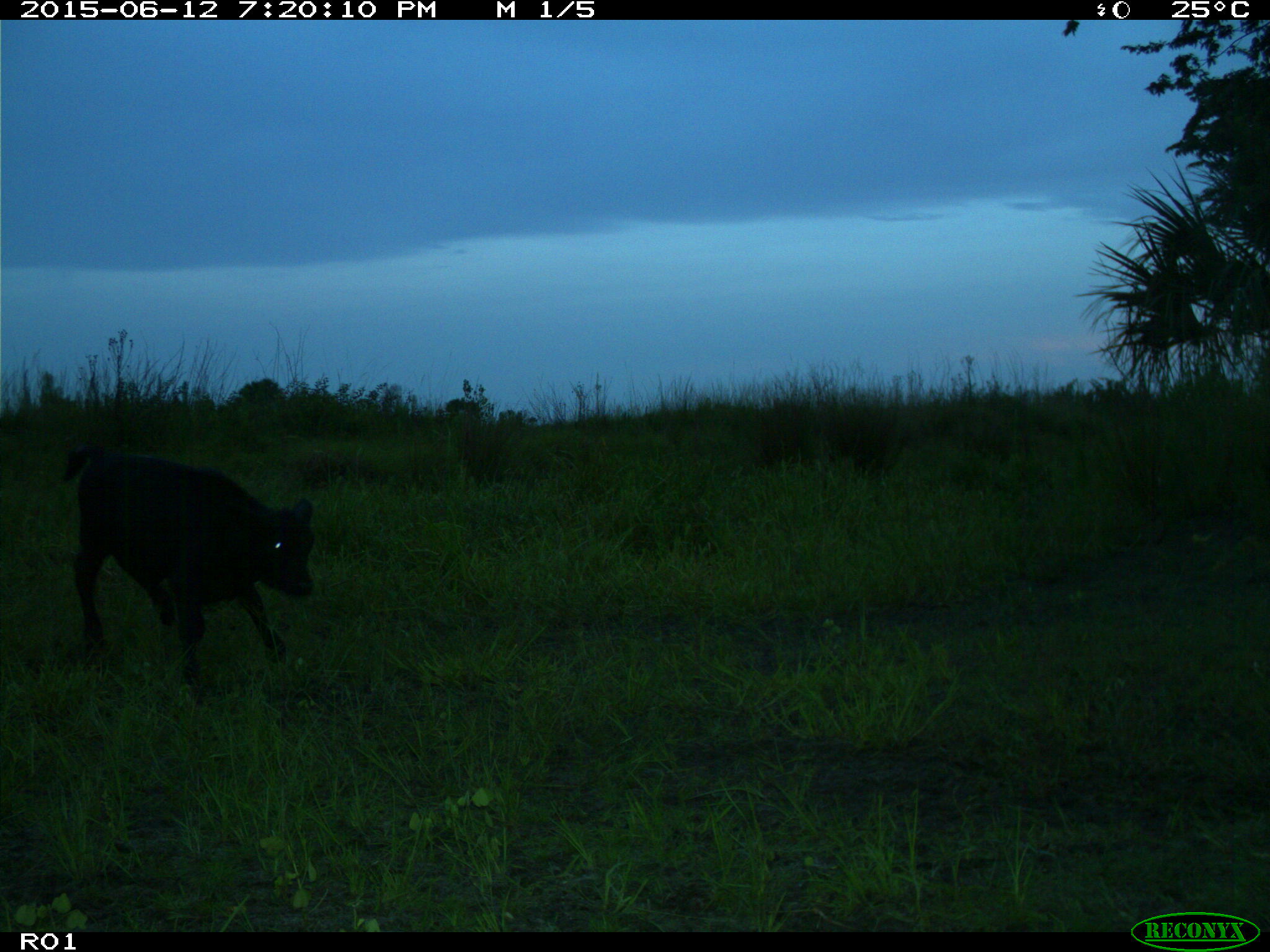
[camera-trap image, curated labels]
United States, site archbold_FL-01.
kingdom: Animalia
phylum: Chordata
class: Mammalia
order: Artiodactyla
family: Bovidae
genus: Bos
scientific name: Bos taurus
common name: domestic cow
Bos taurus (domestic cow).